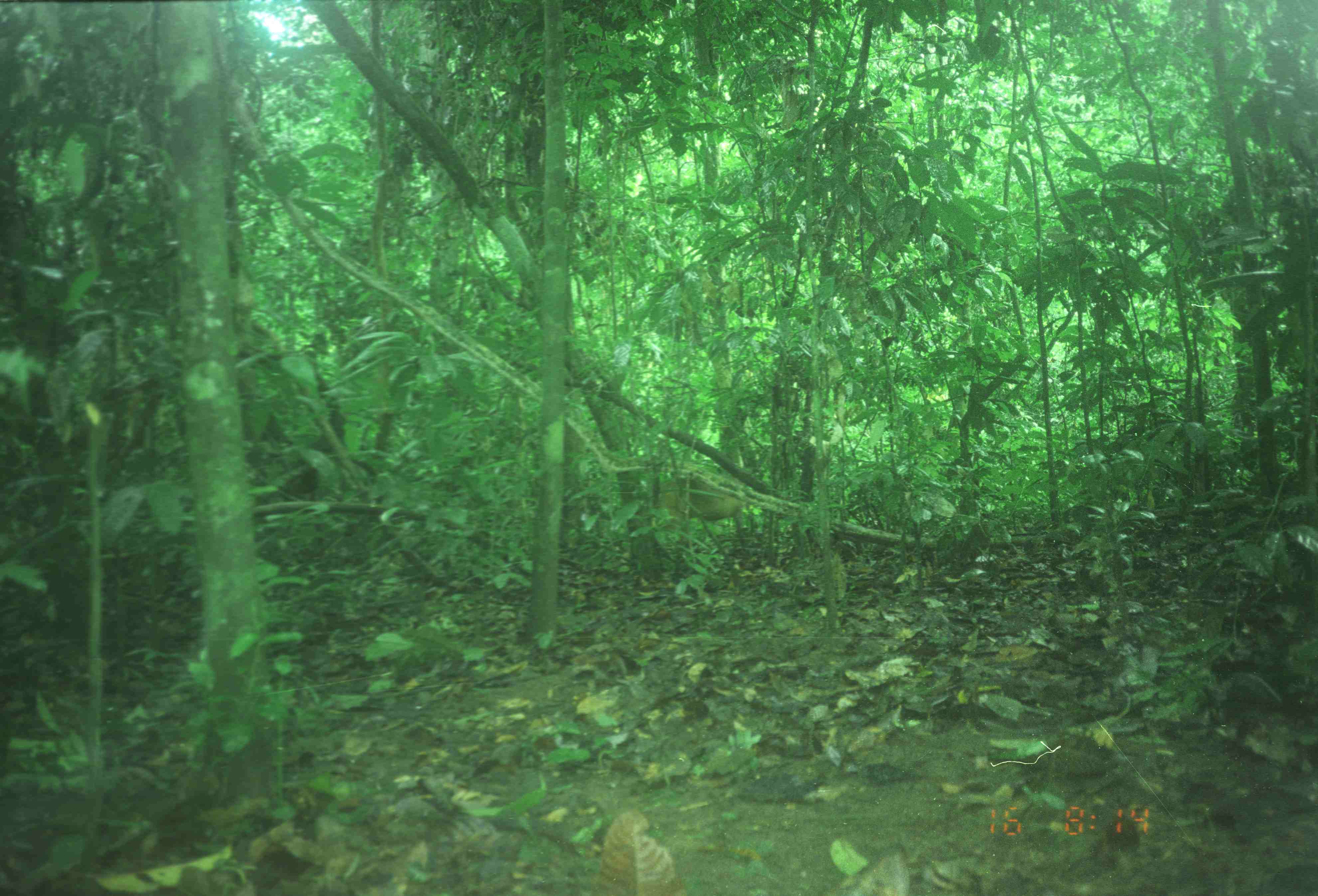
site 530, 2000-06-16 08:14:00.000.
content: unidentified animal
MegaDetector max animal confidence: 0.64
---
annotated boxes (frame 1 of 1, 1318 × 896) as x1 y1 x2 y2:
unknown: 652 471 747 548